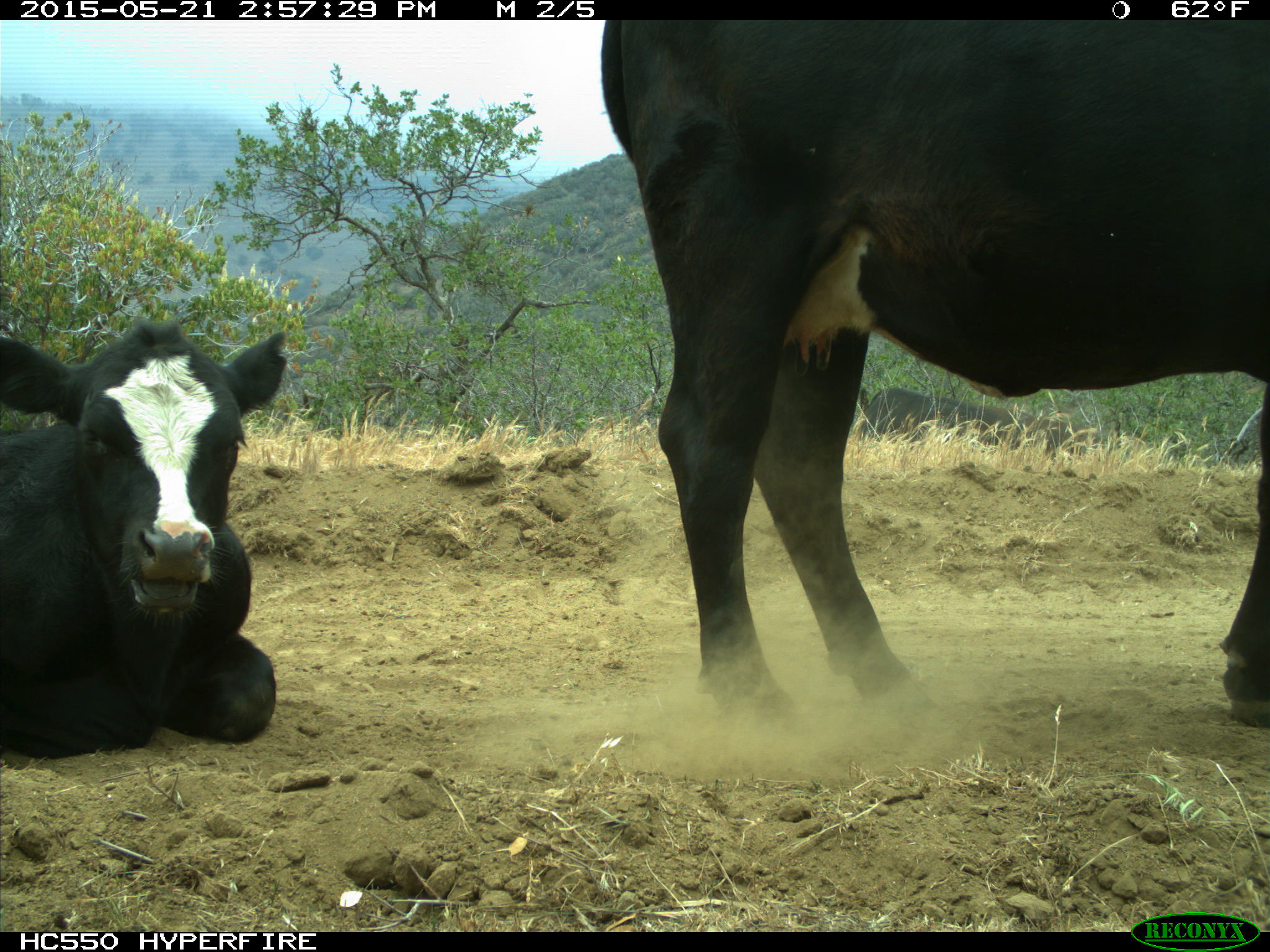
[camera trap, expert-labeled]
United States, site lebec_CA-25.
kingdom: Animalia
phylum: Chordata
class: Mammalia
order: Artiodactyla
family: Bovidae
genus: Bos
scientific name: Bos taurus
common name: domestic cow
Bos taurus (domestic cow).